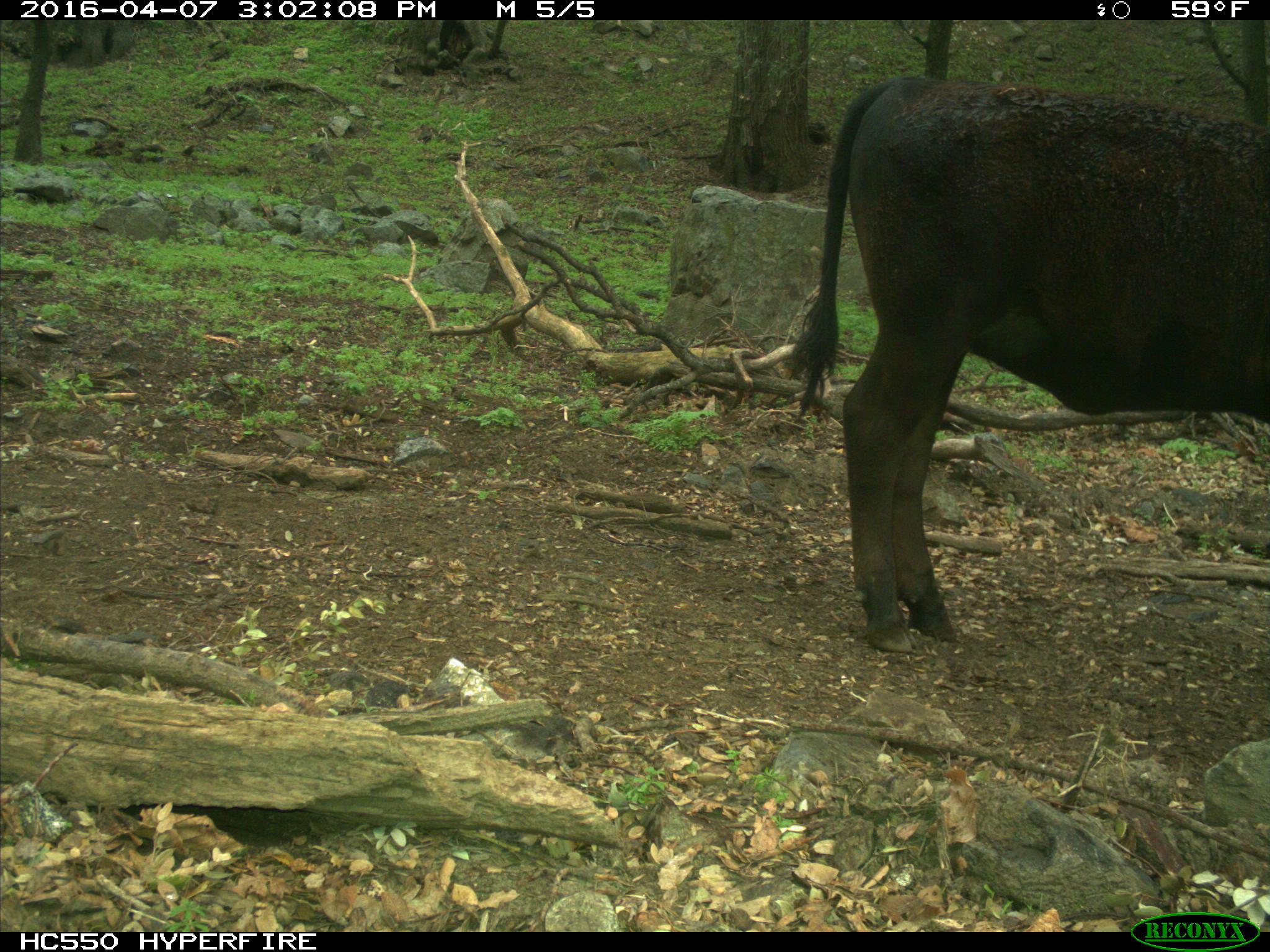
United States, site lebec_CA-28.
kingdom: Animalia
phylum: Chordata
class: Mammalia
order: Artiodactyla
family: Bovidae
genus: Bos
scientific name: Bos taurus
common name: domestic cow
Bos taurus (domestic cow).